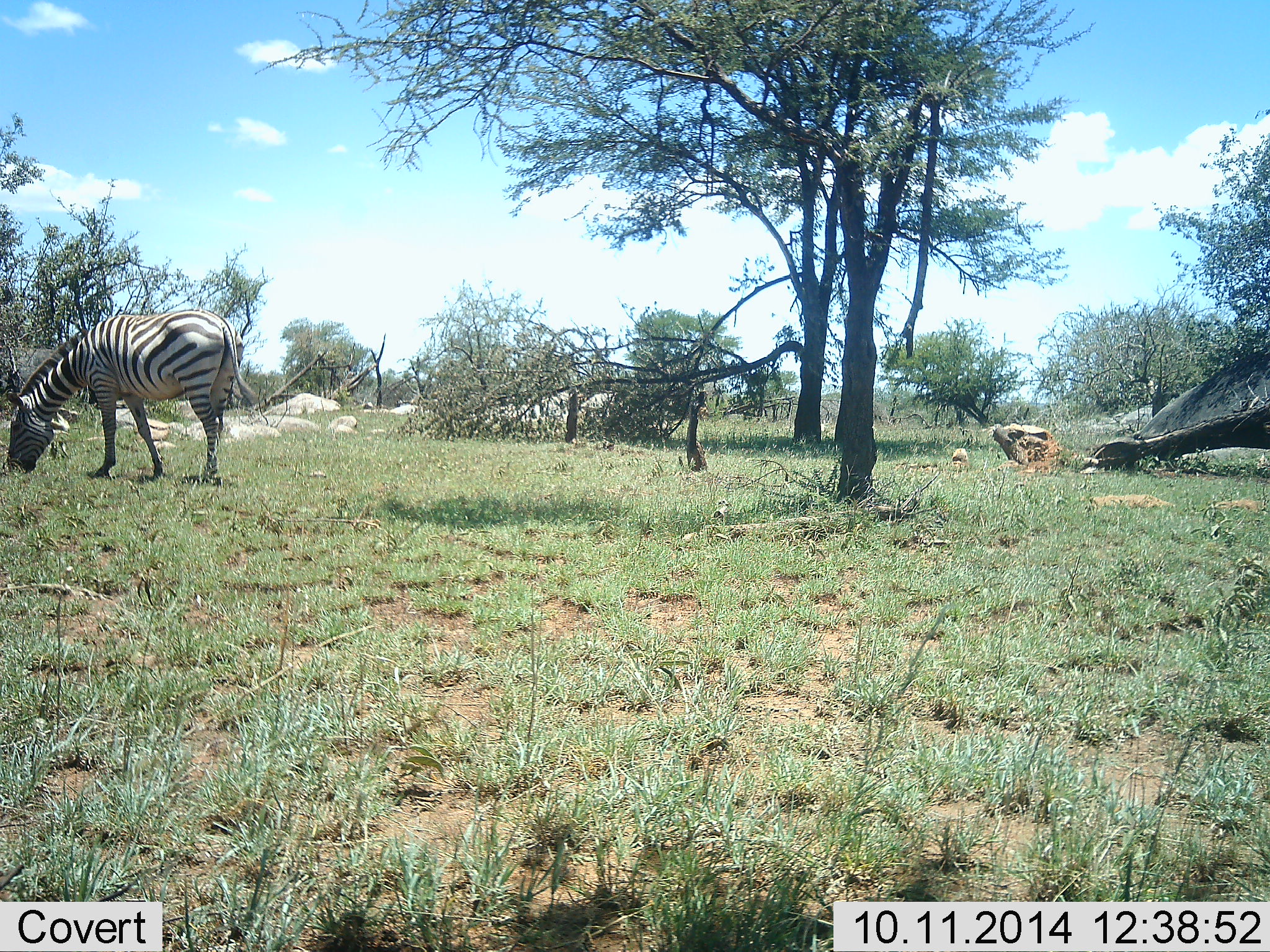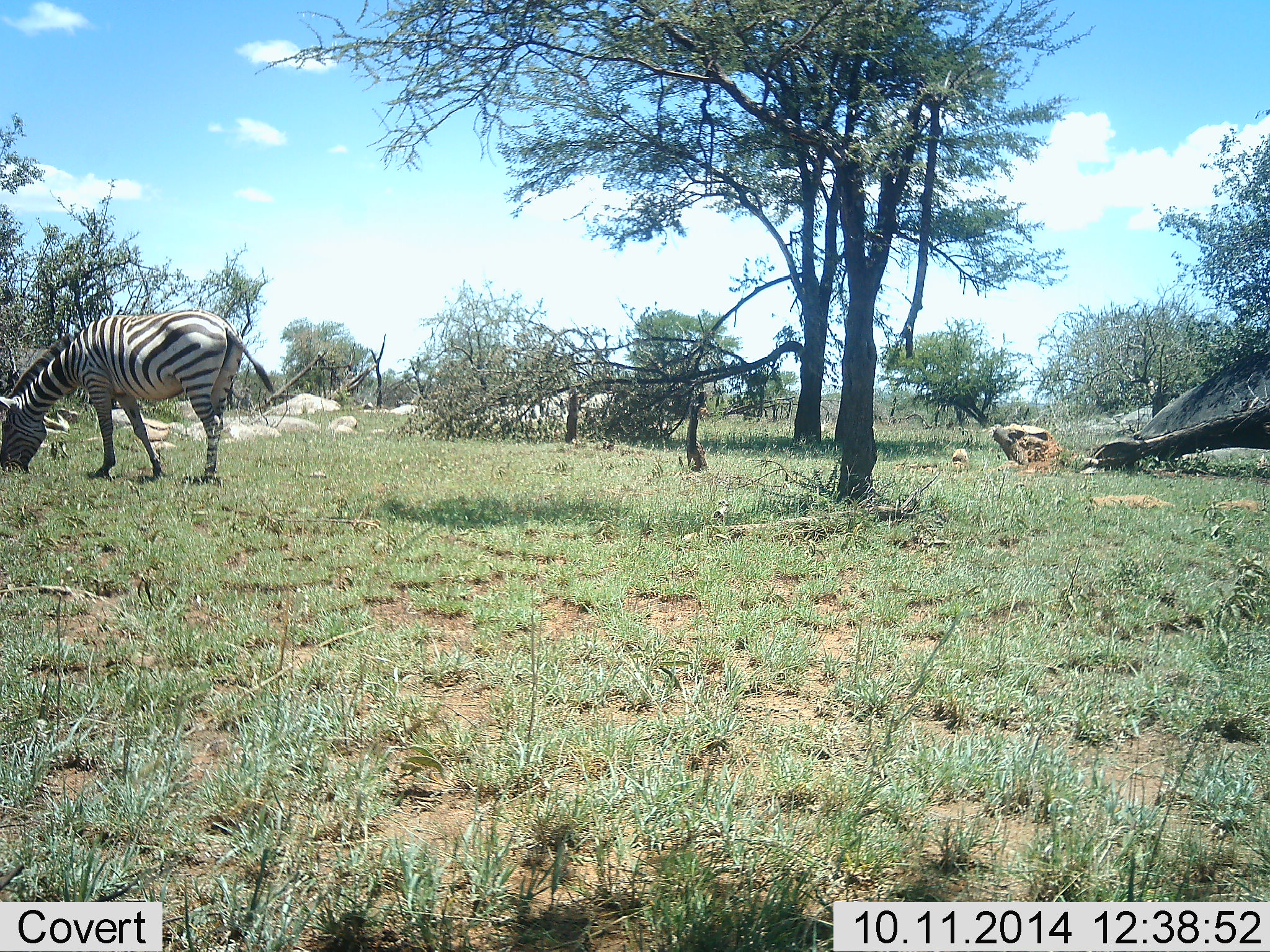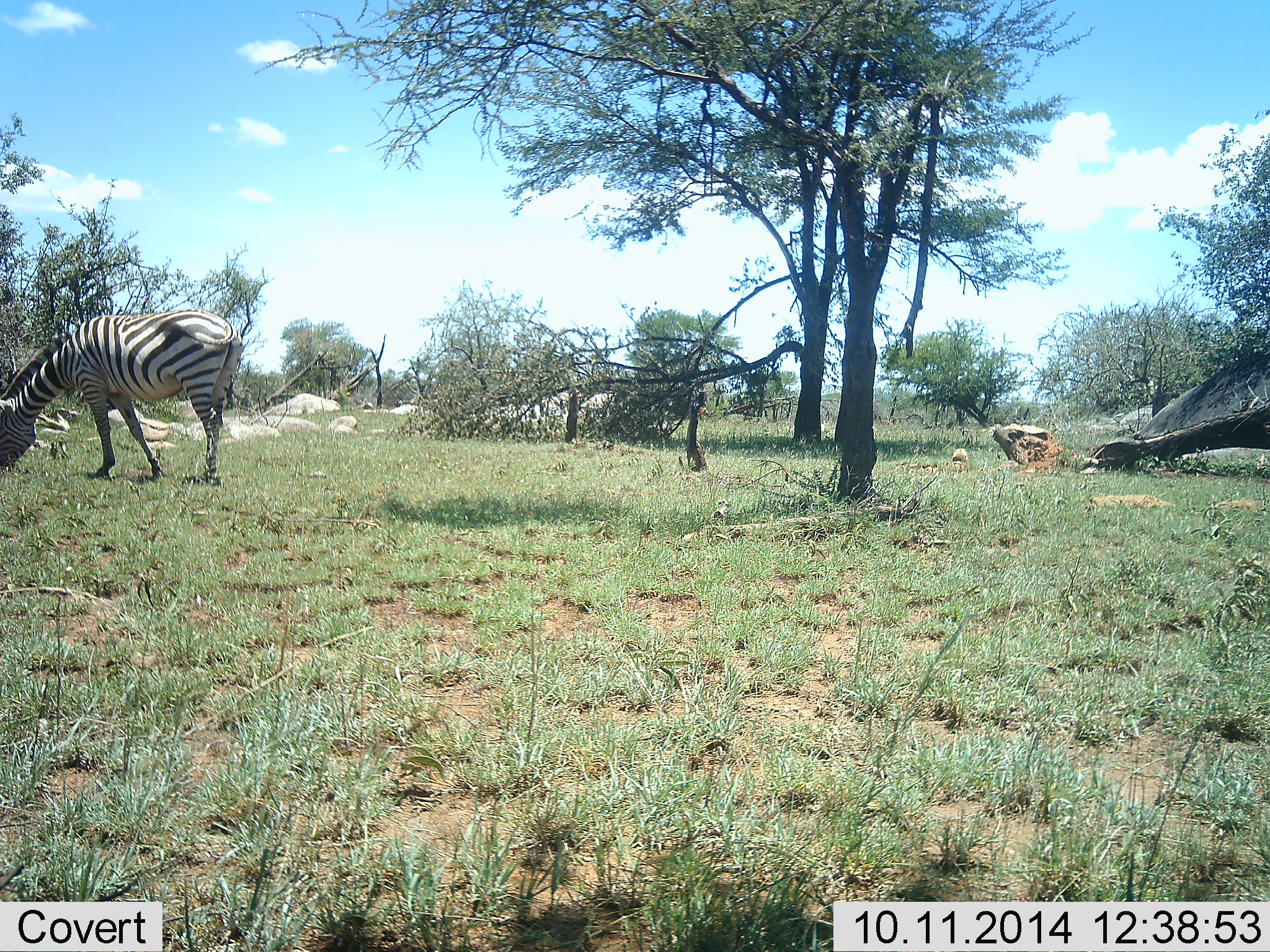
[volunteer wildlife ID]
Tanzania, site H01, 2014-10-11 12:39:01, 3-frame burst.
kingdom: Animalia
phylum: Chordata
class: Mammalia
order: Perissodactyla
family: Equidae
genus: Equus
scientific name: Equus quagga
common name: plains zebra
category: zebra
Zebra (plains zebra) (Equus quagga), count 1. Behavior (volunteer vote fractions): standing 10%, resting 0%, moving 0%, interacting 0%. Young present (vote fraction): 0%. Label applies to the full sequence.